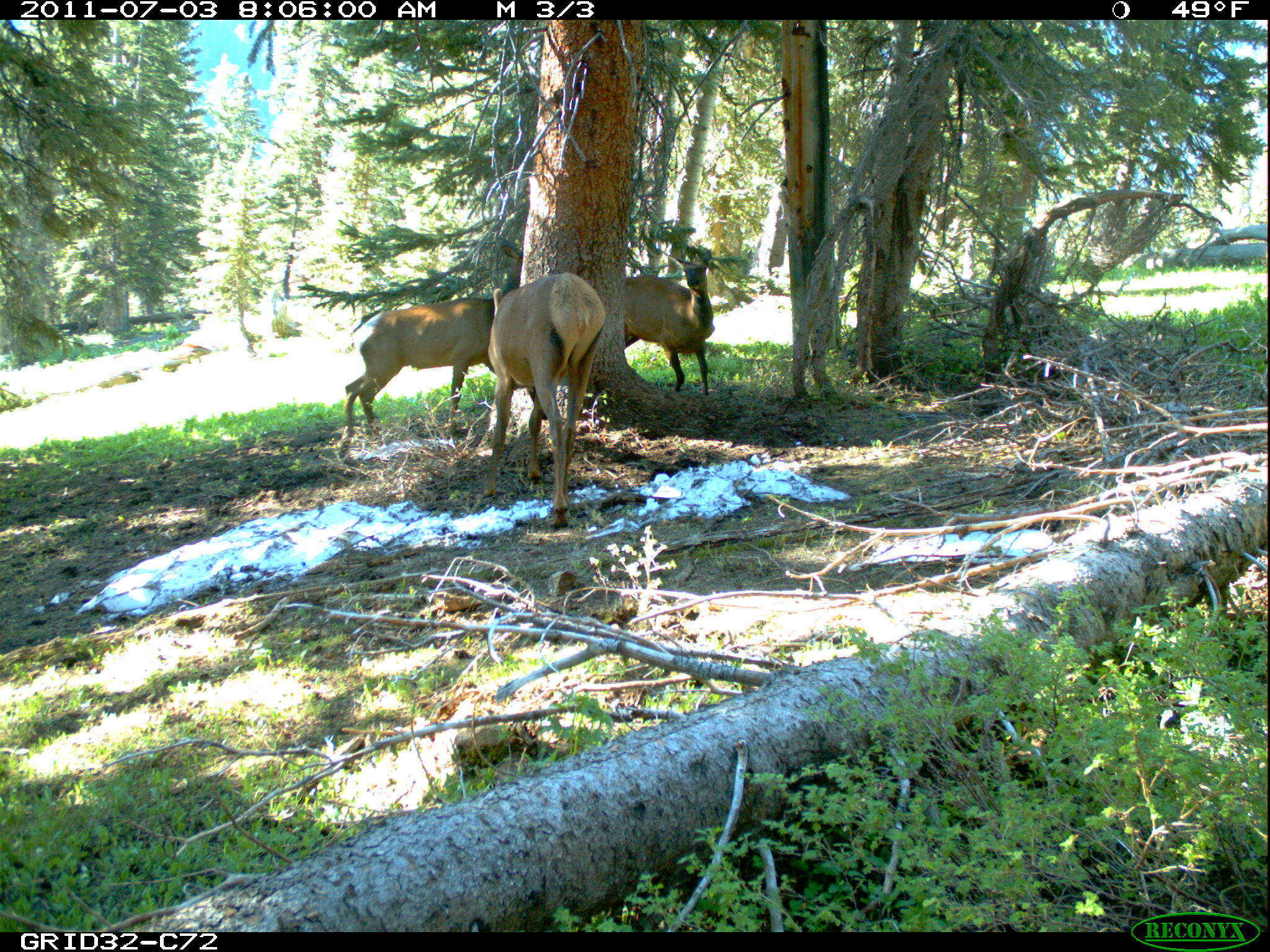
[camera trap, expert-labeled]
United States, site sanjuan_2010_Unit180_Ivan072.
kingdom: Animalia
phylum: Chordata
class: Mammalia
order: Artiodactyla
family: Cervidae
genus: Cervus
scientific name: Cervus elaphus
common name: red deer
Cervus elaphus (red deer).